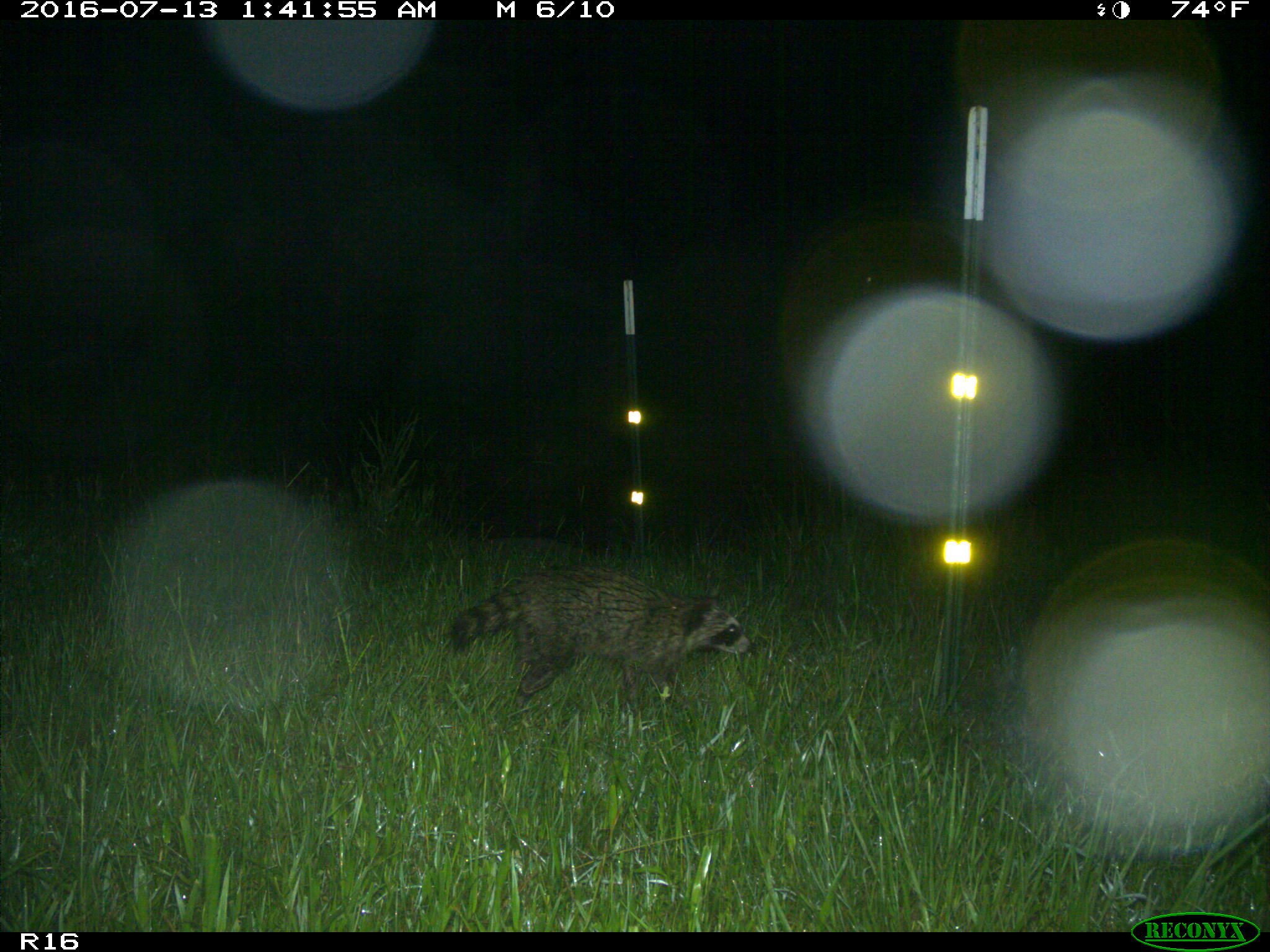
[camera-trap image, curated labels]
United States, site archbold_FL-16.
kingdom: Animalia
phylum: Chordata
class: Mammalia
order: Carnivora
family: Procyonidae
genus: Procyon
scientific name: Procyon lotor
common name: common raccoon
Procyon lotor (common raccoon).